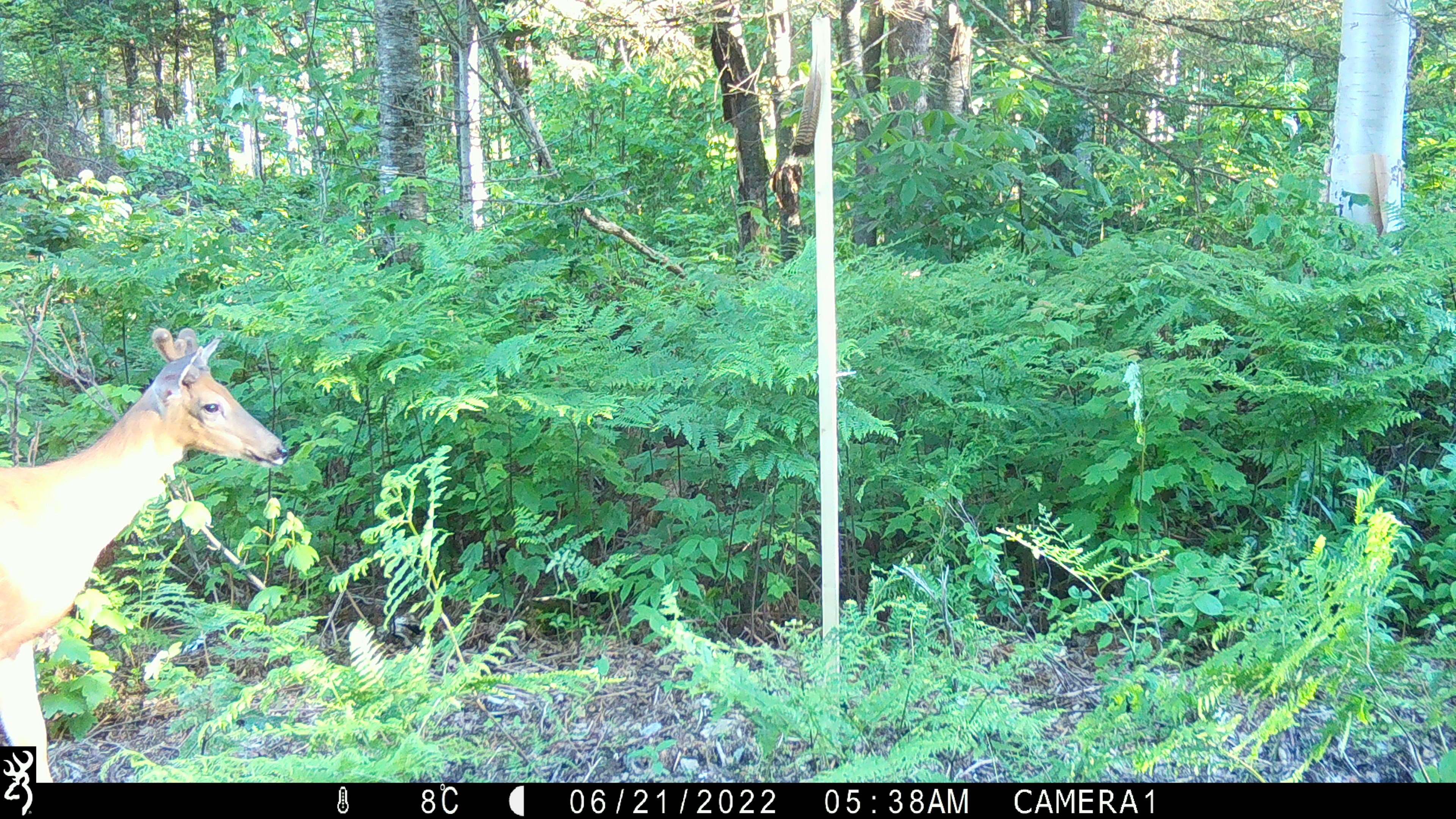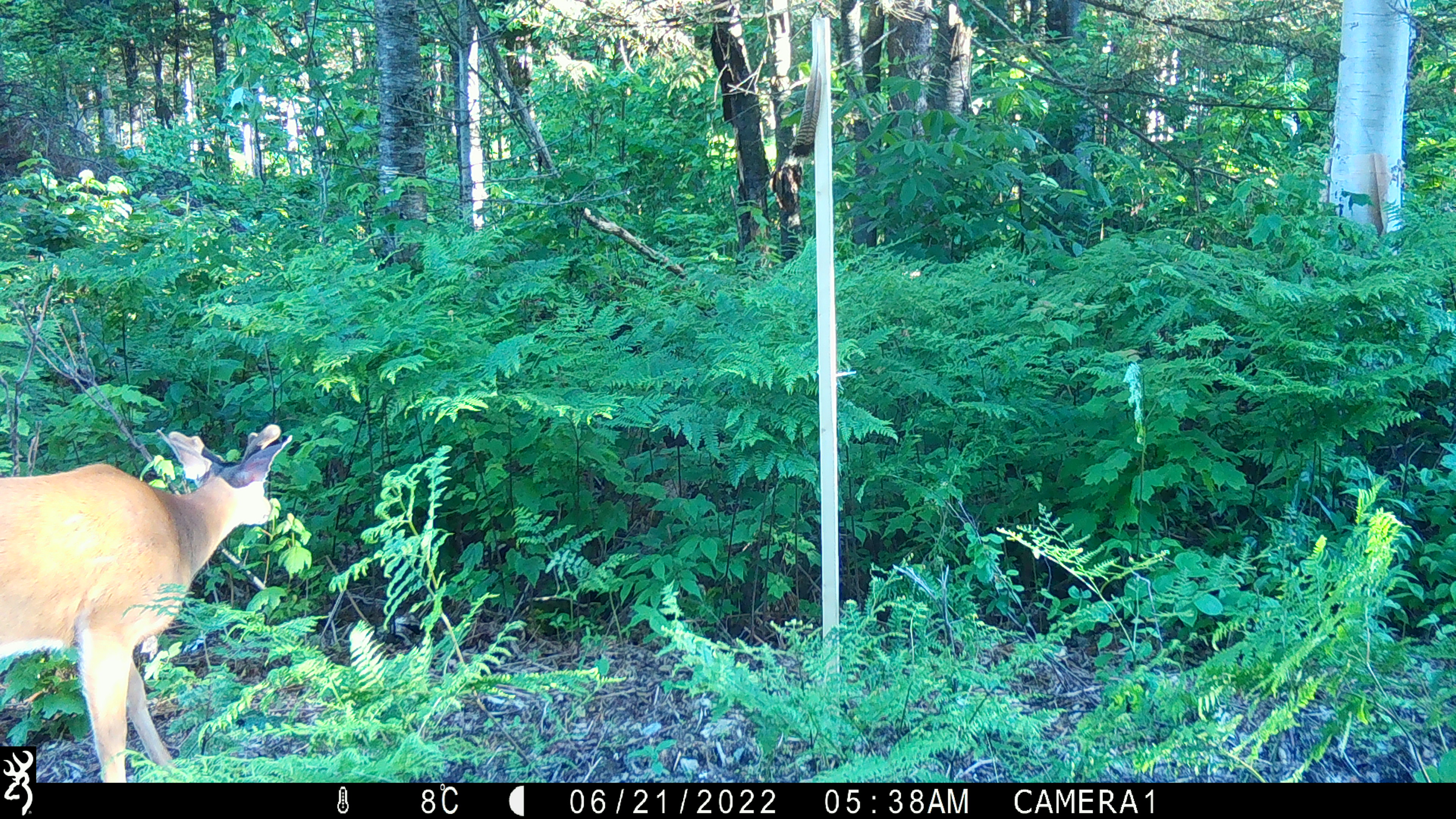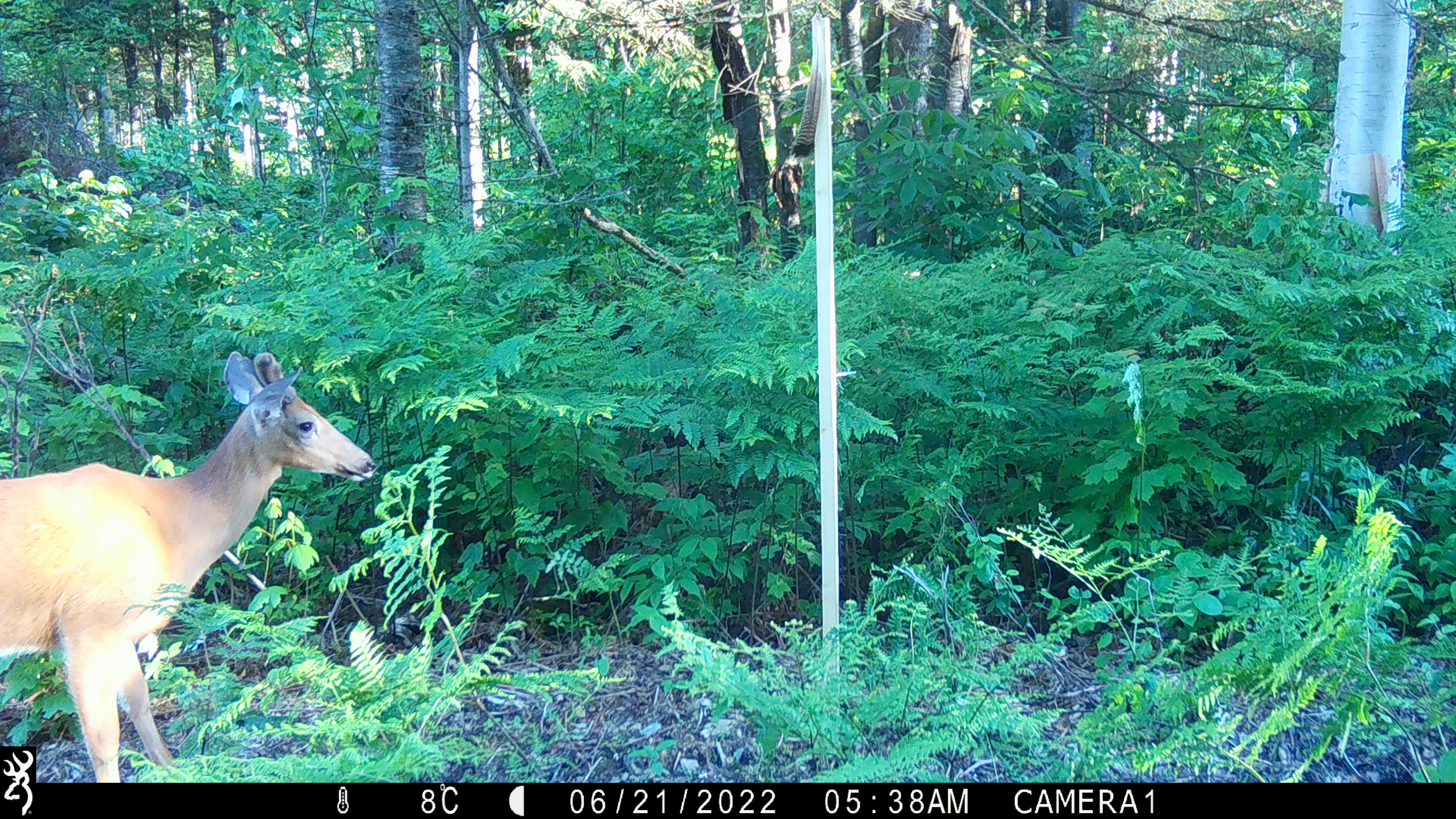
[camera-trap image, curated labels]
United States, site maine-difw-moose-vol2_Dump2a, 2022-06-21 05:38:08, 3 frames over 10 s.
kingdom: Animalia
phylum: Chordata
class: Mammalia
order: Artiodactyla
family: Cervidae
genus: Odocoileus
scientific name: Odocoileus virginianus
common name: white-tailed deer